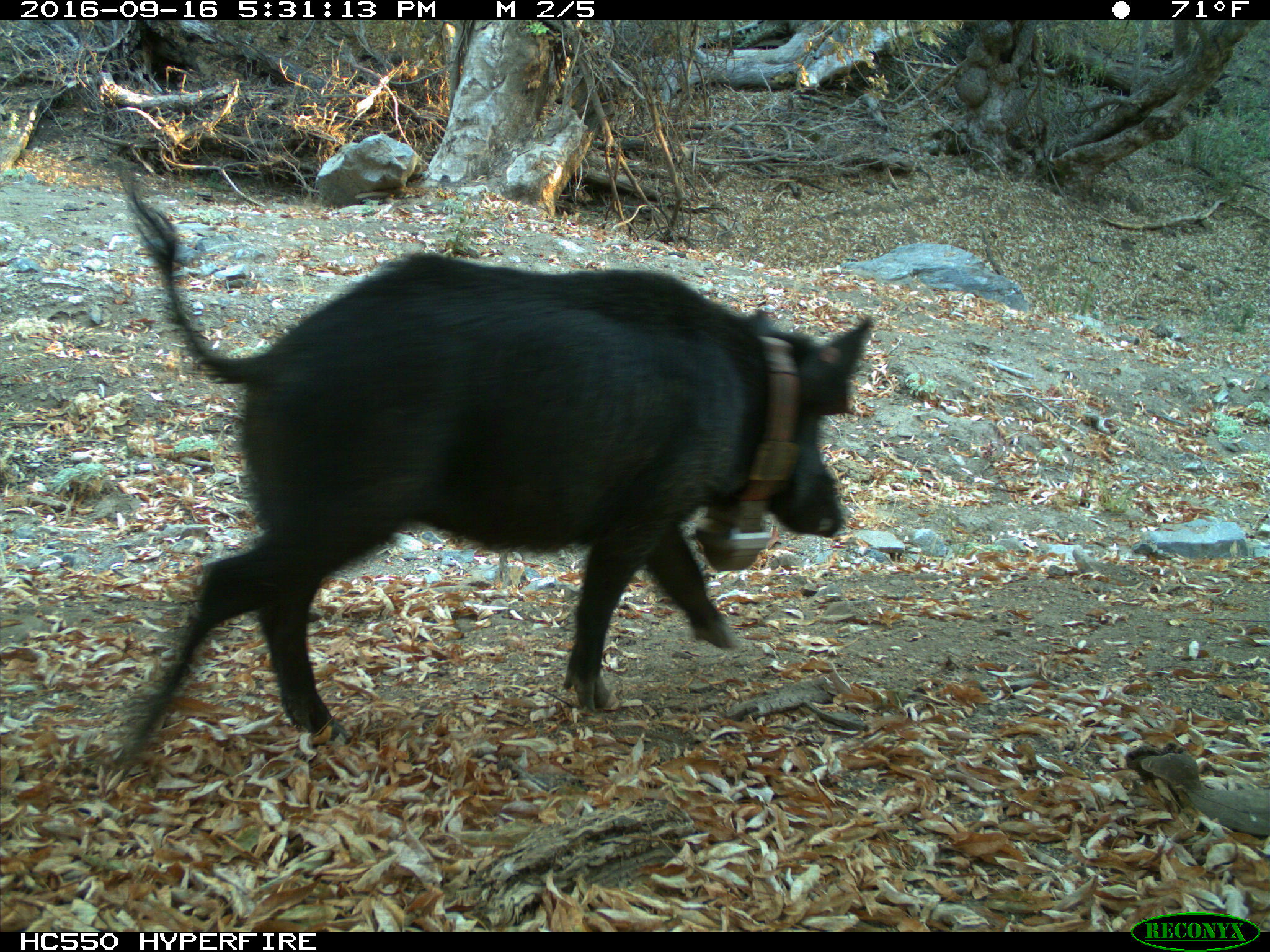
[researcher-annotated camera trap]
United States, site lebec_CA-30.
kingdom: Animalia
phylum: Chordata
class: Mammalia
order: Artiodactyla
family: Suidae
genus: Sus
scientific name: Sus scrofa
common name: wild boar